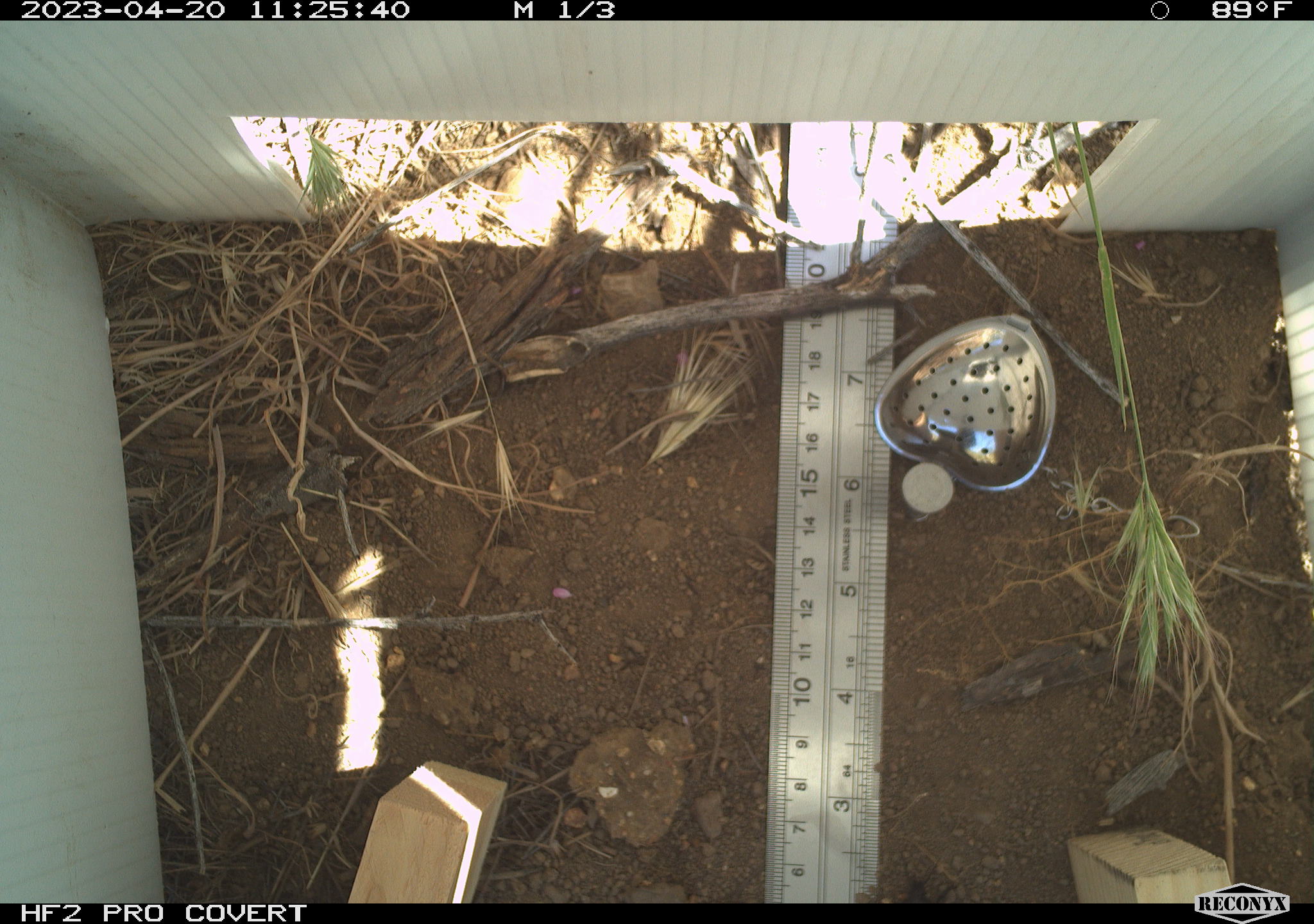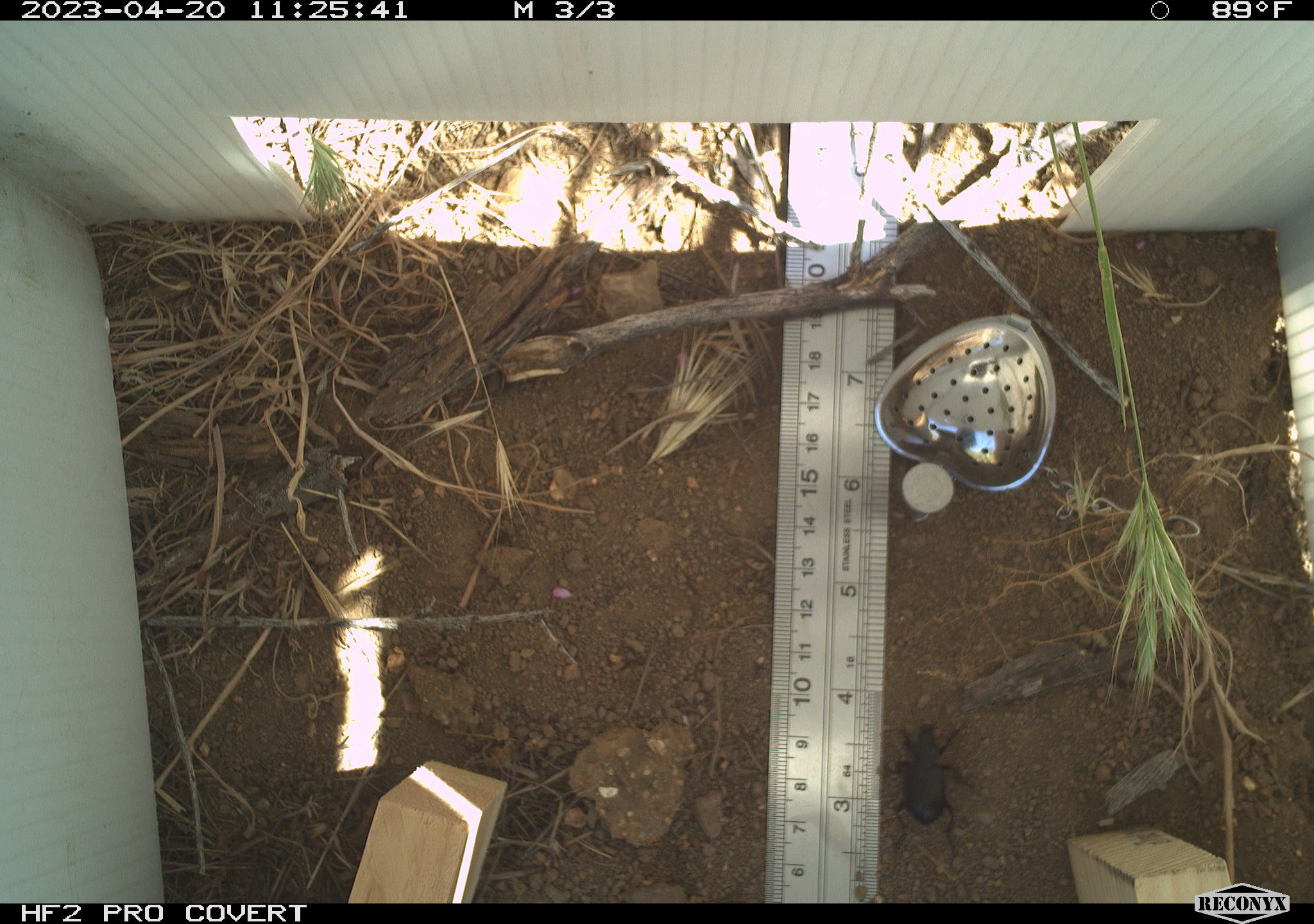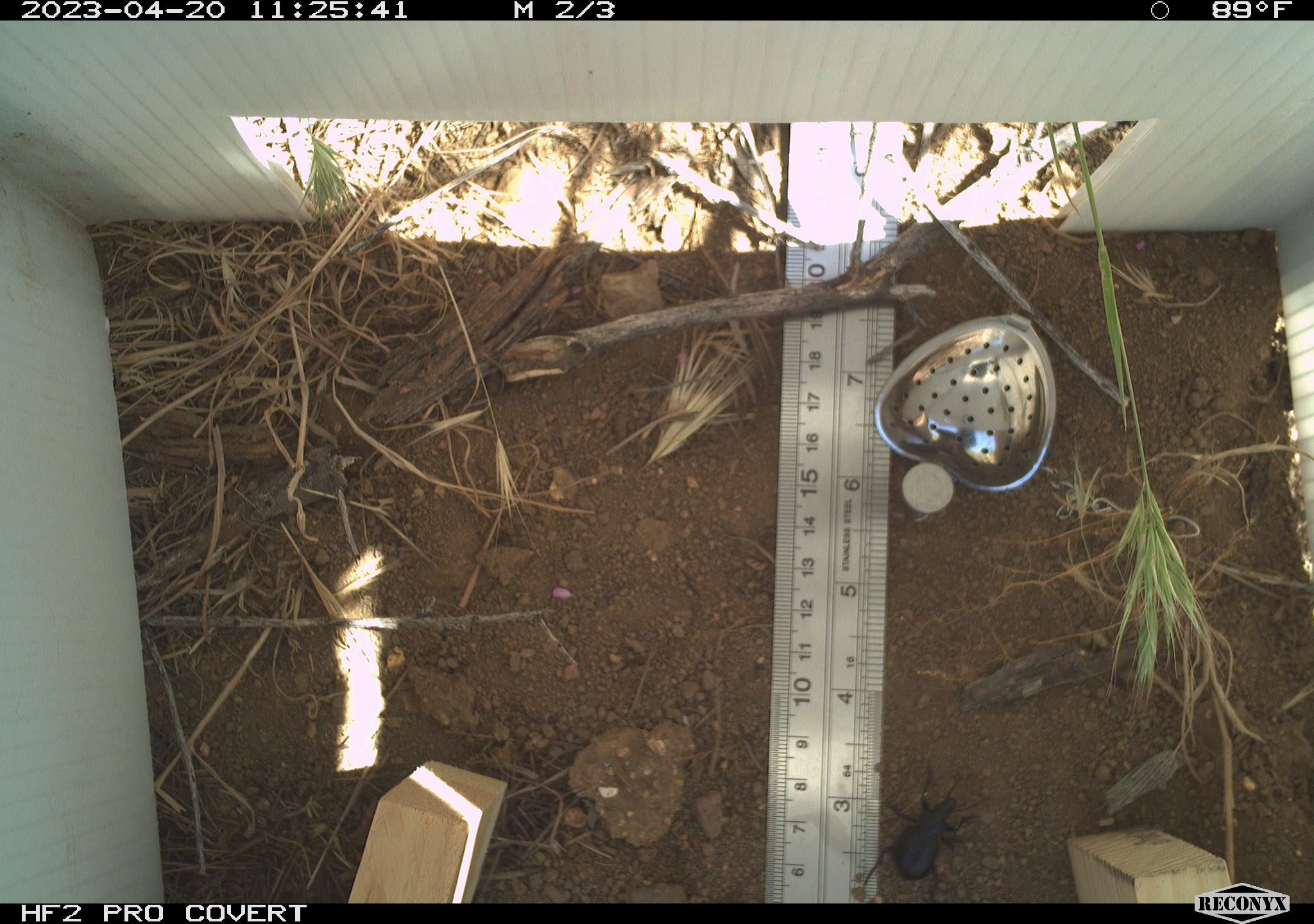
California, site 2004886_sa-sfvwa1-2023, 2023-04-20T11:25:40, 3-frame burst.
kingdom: Animalia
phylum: Arthropoda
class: Insecta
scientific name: Insecta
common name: insect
Insect (Insecta).